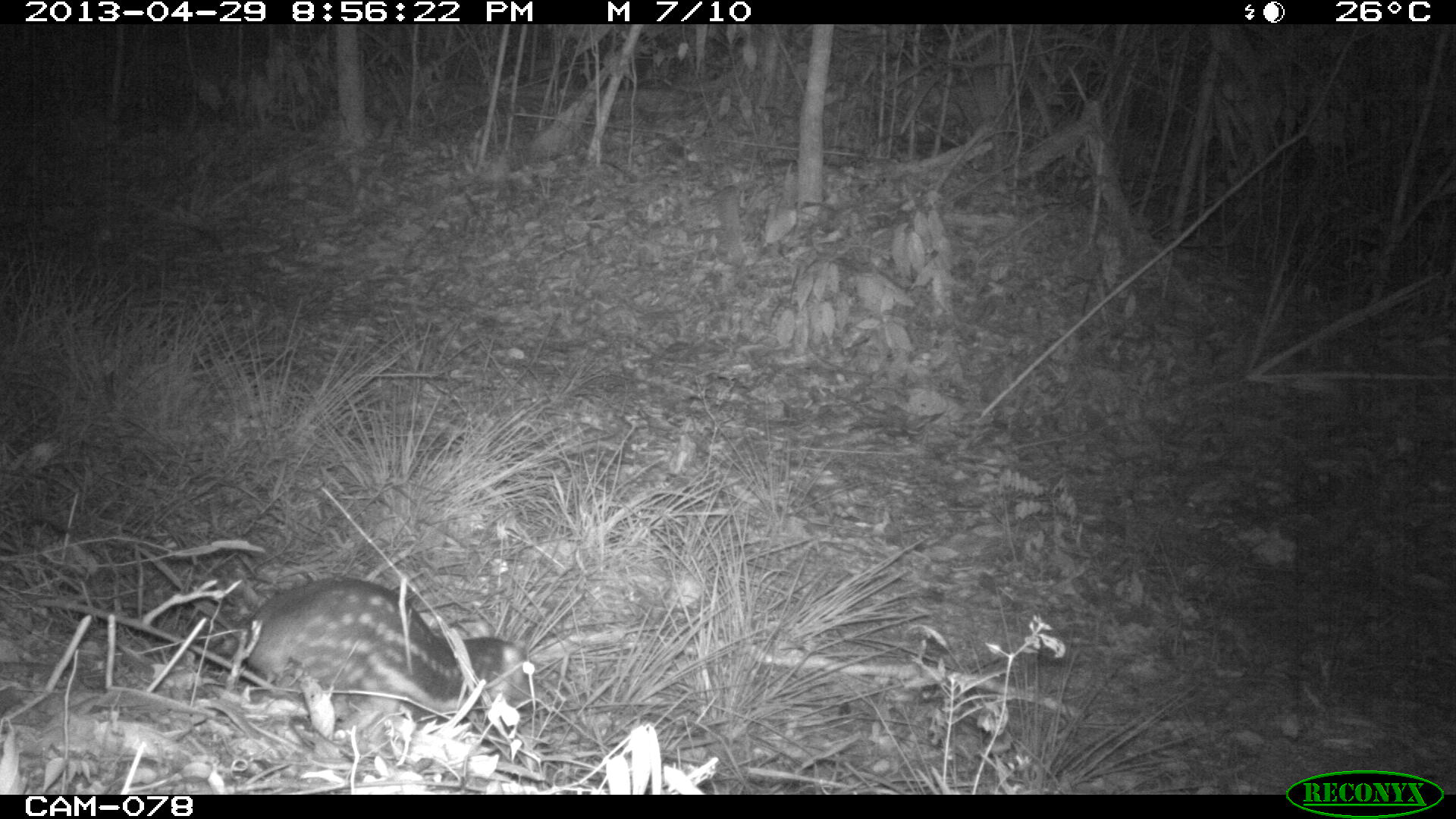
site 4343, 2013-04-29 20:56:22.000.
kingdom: Animalia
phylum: Chordata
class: Mammalia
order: Rodentia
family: Cuniculidae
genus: Cuniculus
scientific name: Cuniculus paca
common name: lowland paca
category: agouti paca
Agouti paca (lowland paca) (Cuniculus paca), count 1, sex female.